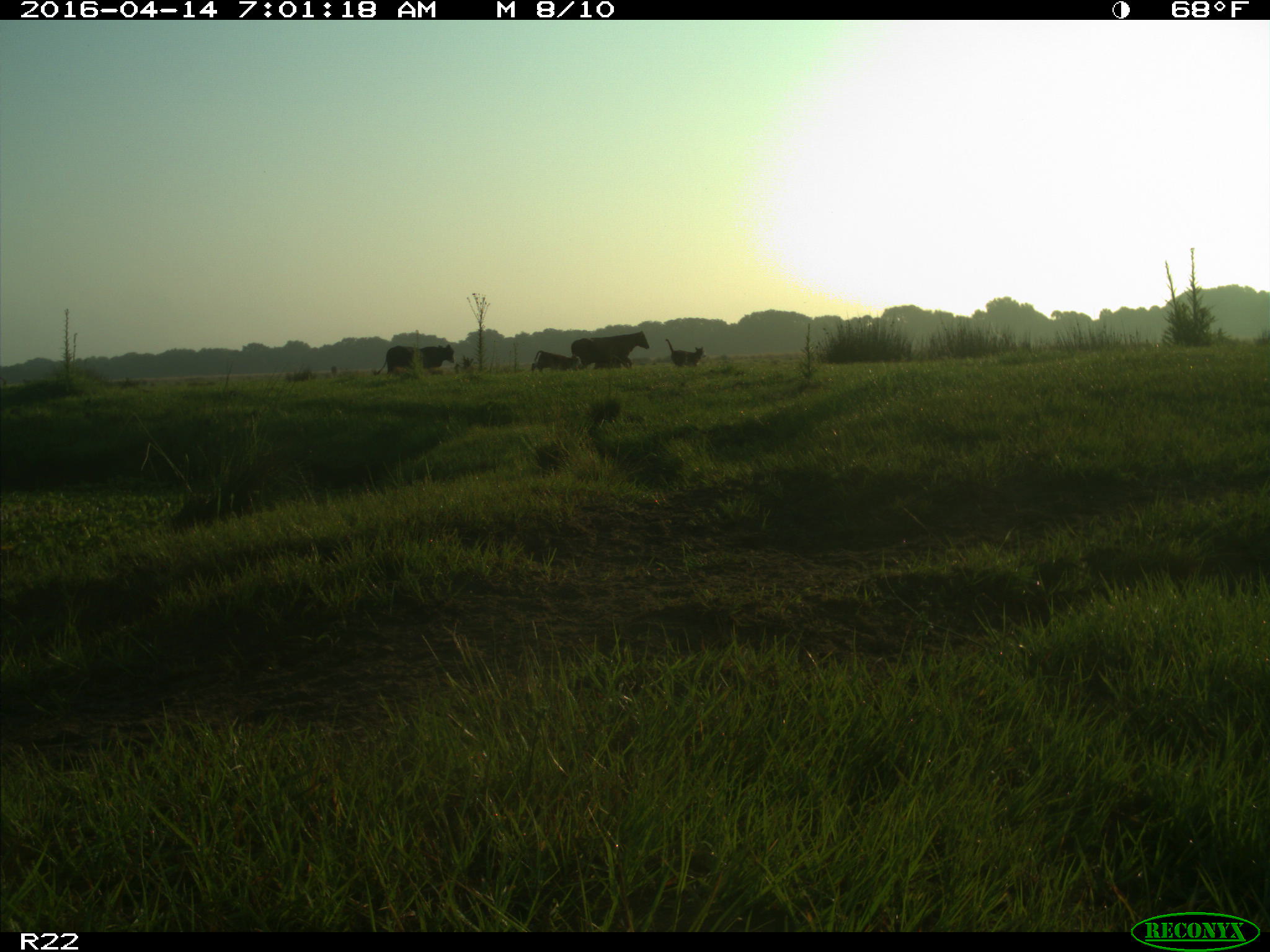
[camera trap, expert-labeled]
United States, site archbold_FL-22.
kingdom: Animalia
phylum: Chordata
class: Mammalia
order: Artiodactyla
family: Bovidae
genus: Bos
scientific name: Bos taurus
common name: domestic cow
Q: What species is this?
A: Bos taurus (domestic cow).